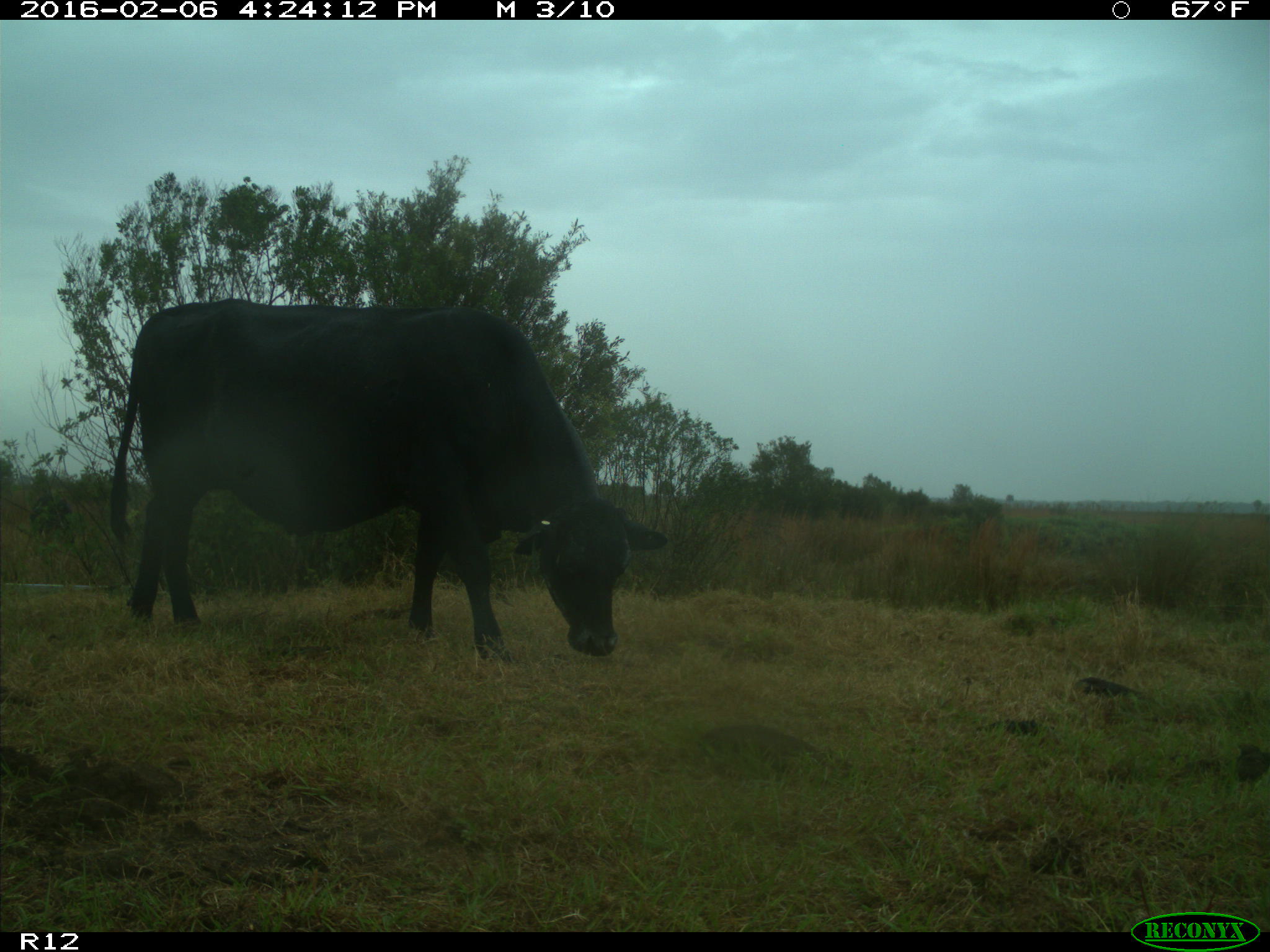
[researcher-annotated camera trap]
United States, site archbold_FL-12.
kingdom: Animalia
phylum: Chordata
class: Mammalia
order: Artiodactyla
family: Bovidae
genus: Bos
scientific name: Bos taurus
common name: domestic cow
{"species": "Bos taurus (domestic cow)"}